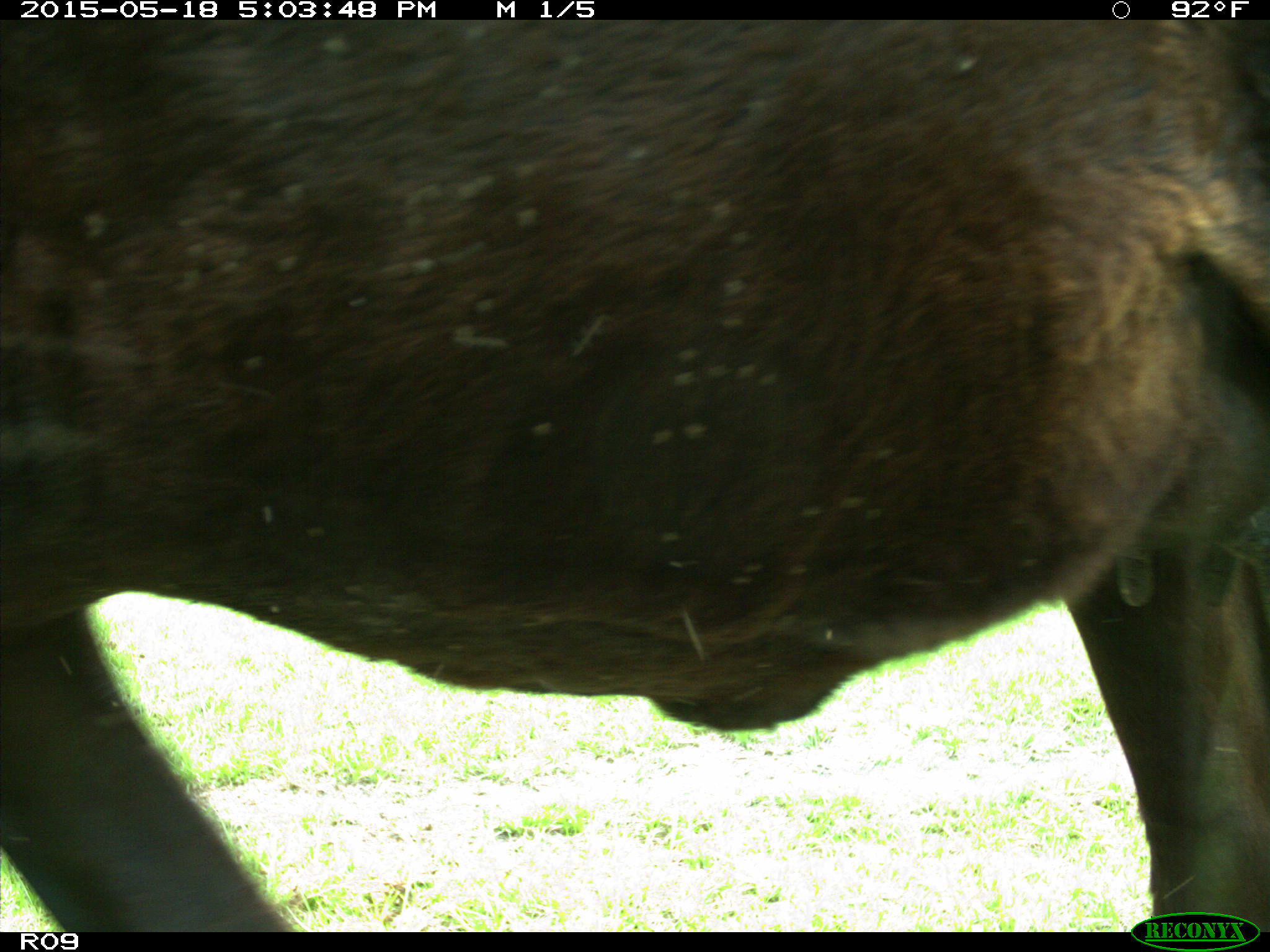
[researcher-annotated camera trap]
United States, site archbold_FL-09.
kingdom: Animalia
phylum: Chordata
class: Mammalia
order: Artiodactyla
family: Bovidae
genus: Bos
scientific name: Bos taurus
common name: domestic cow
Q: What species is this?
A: Bos taurus (domestic cow).